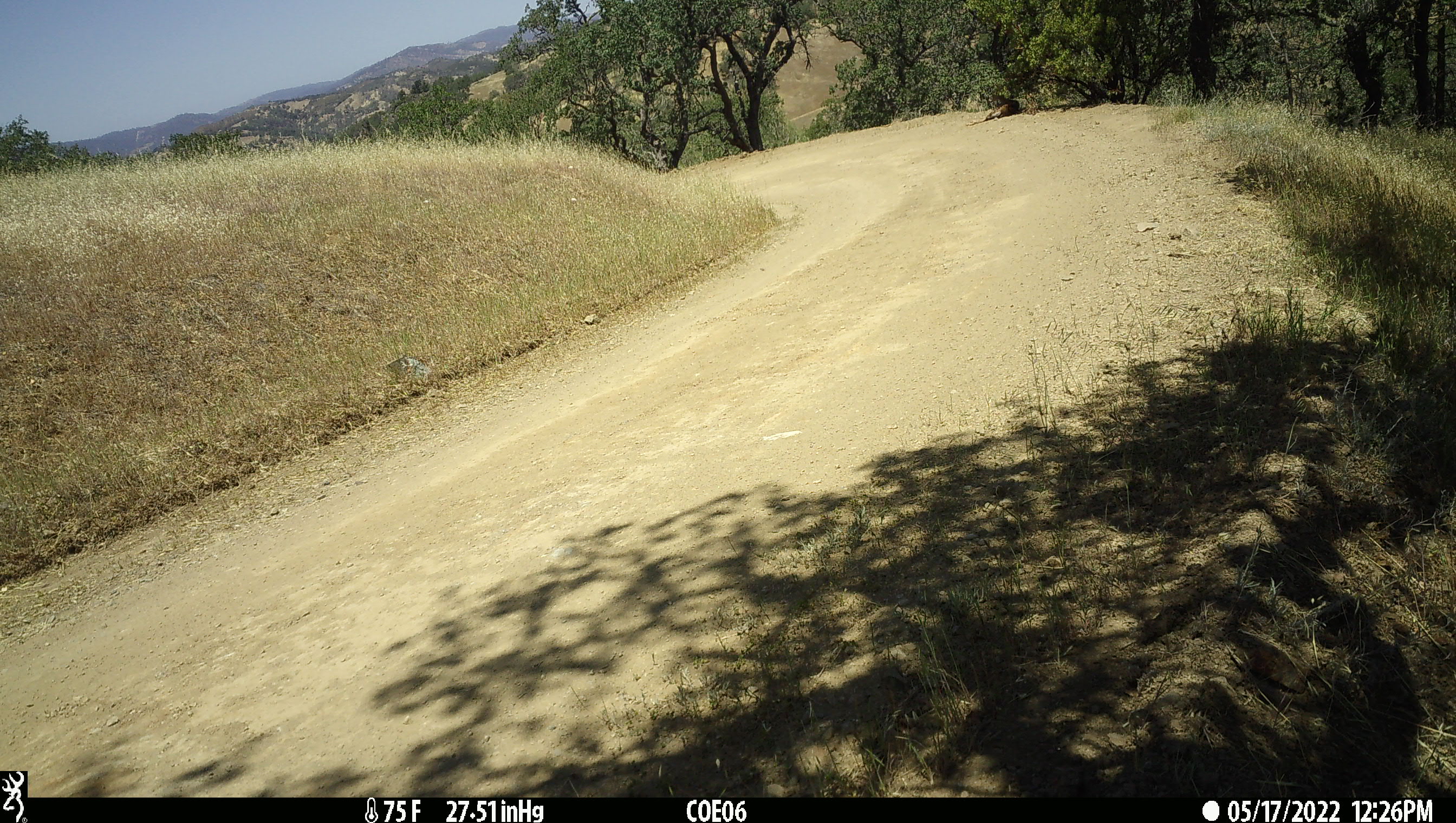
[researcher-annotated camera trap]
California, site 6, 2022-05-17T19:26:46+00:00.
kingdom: Animalia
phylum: Chordata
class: Mammalia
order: Artiodactyla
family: Cervidae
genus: Odocoileus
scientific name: Odocoileus hemionus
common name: mule deer